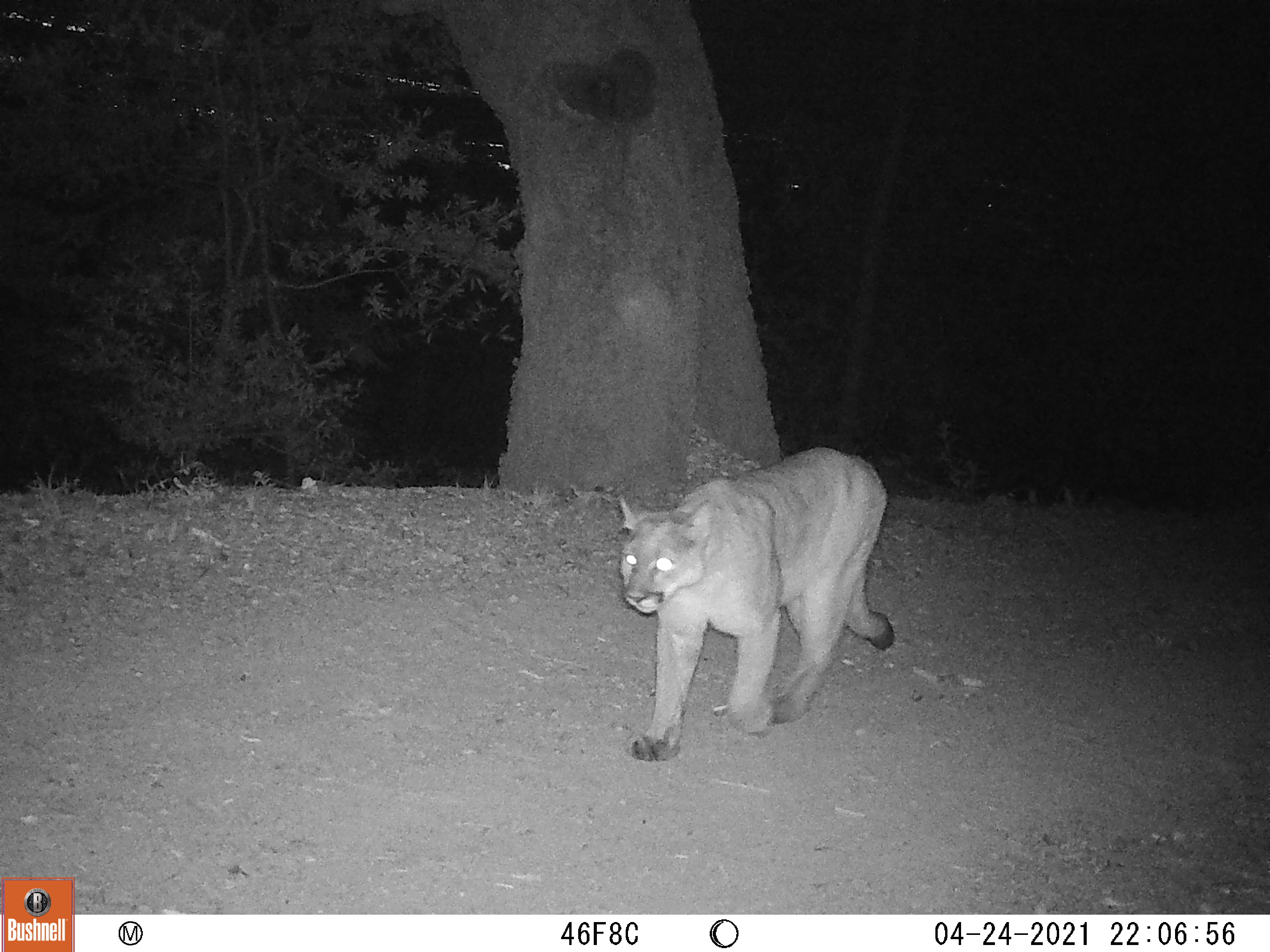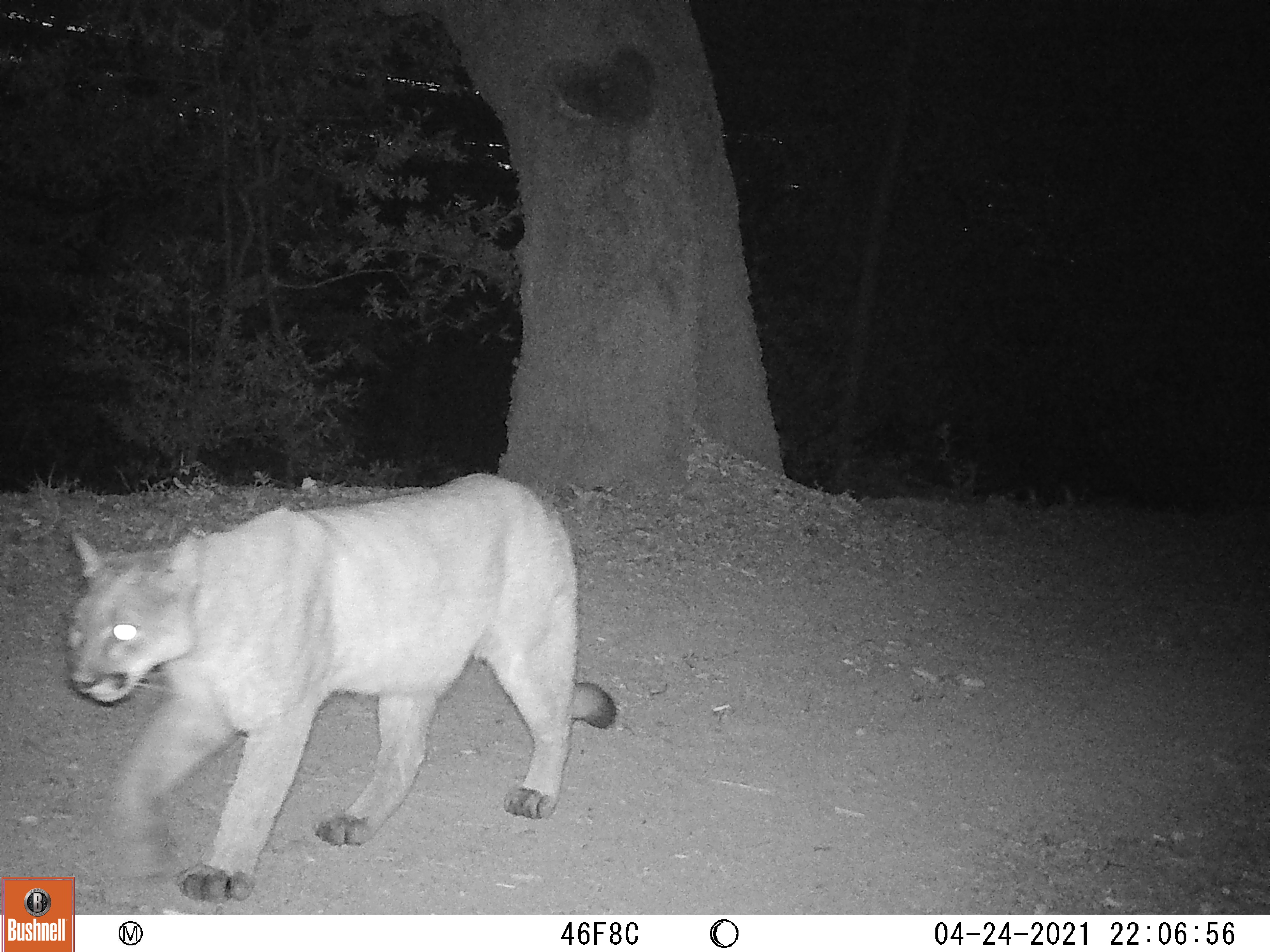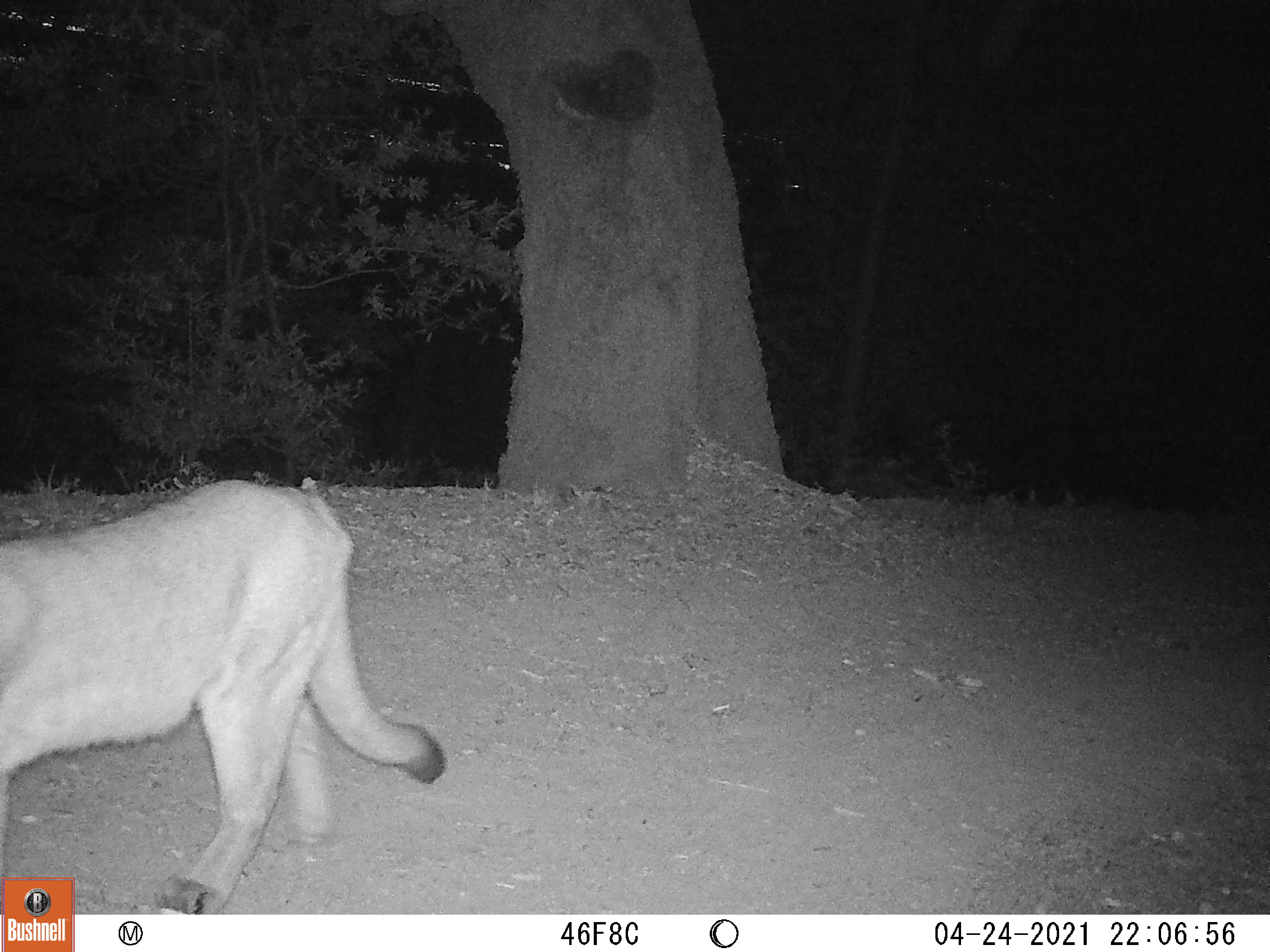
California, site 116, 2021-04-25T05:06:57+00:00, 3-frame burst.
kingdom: Animalia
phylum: Chordata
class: Mammalia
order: Carnivora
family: Felidae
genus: Puma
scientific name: Puma concolor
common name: puma